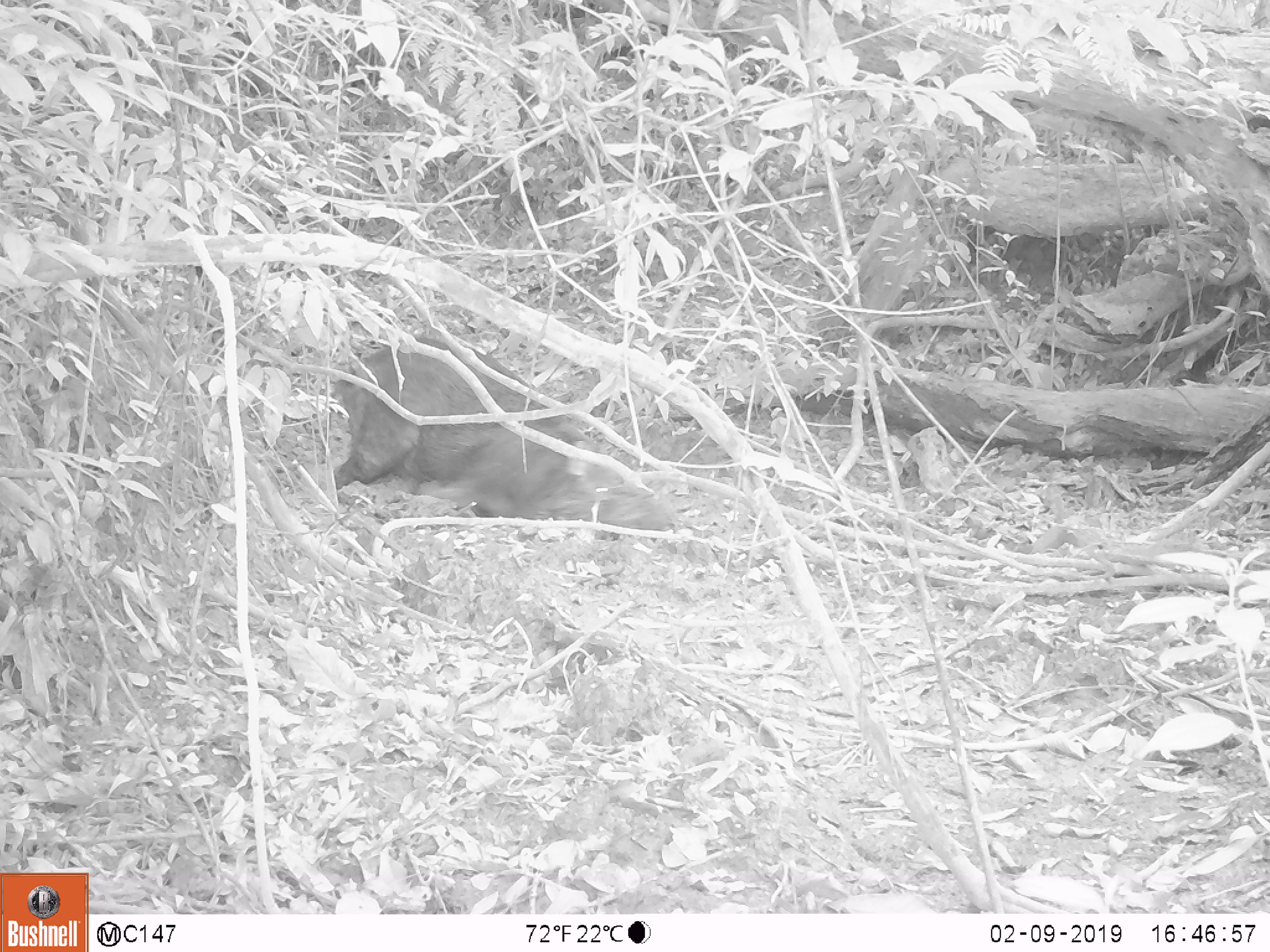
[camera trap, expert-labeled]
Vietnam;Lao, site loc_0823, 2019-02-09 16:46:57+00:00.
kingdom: Animalia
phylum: Chordata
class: Mammalia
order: Artiodactyla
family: Suidae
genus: Sus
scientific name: Sus scrofa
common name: eurasian wild pig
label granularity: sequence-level